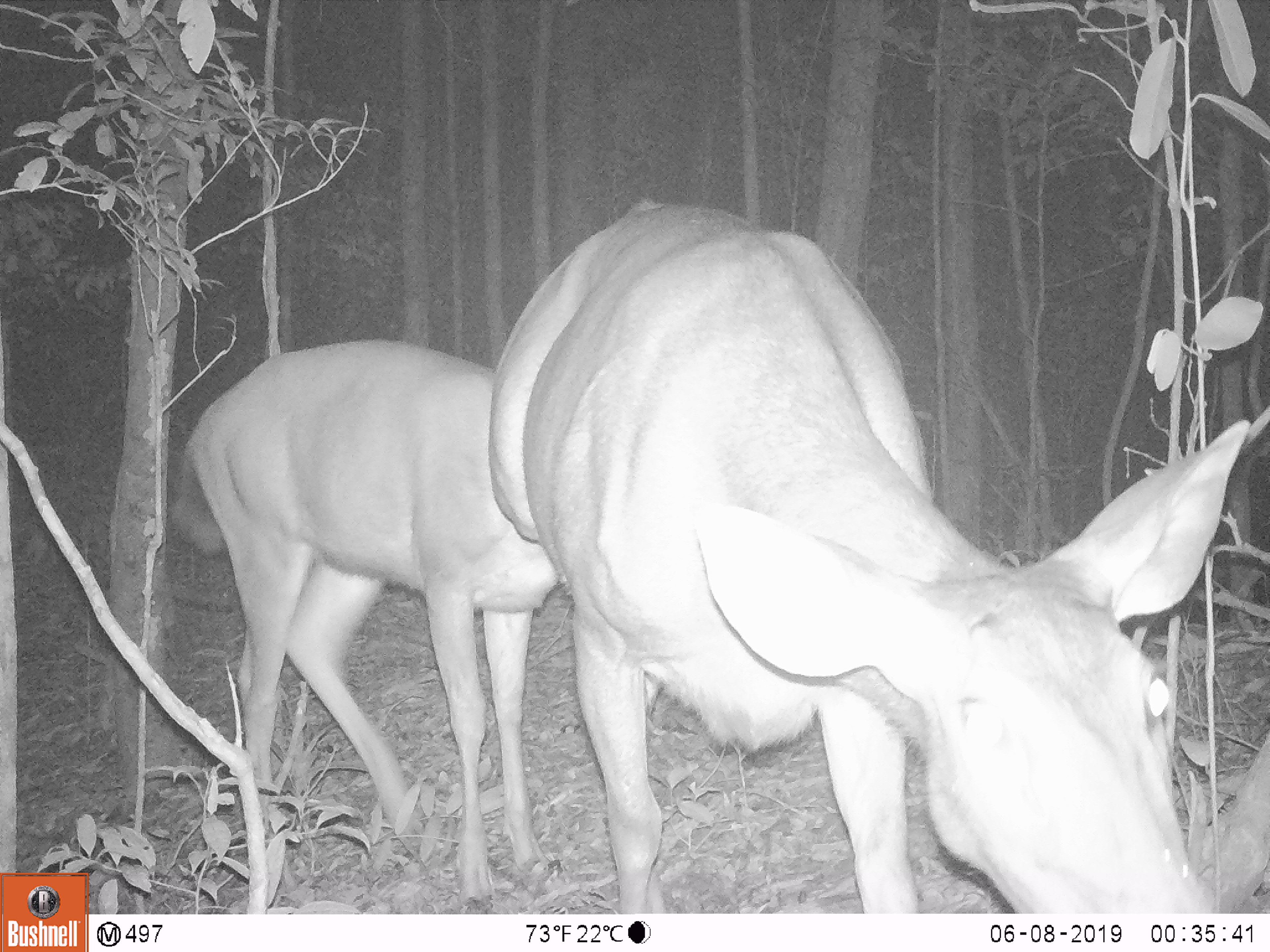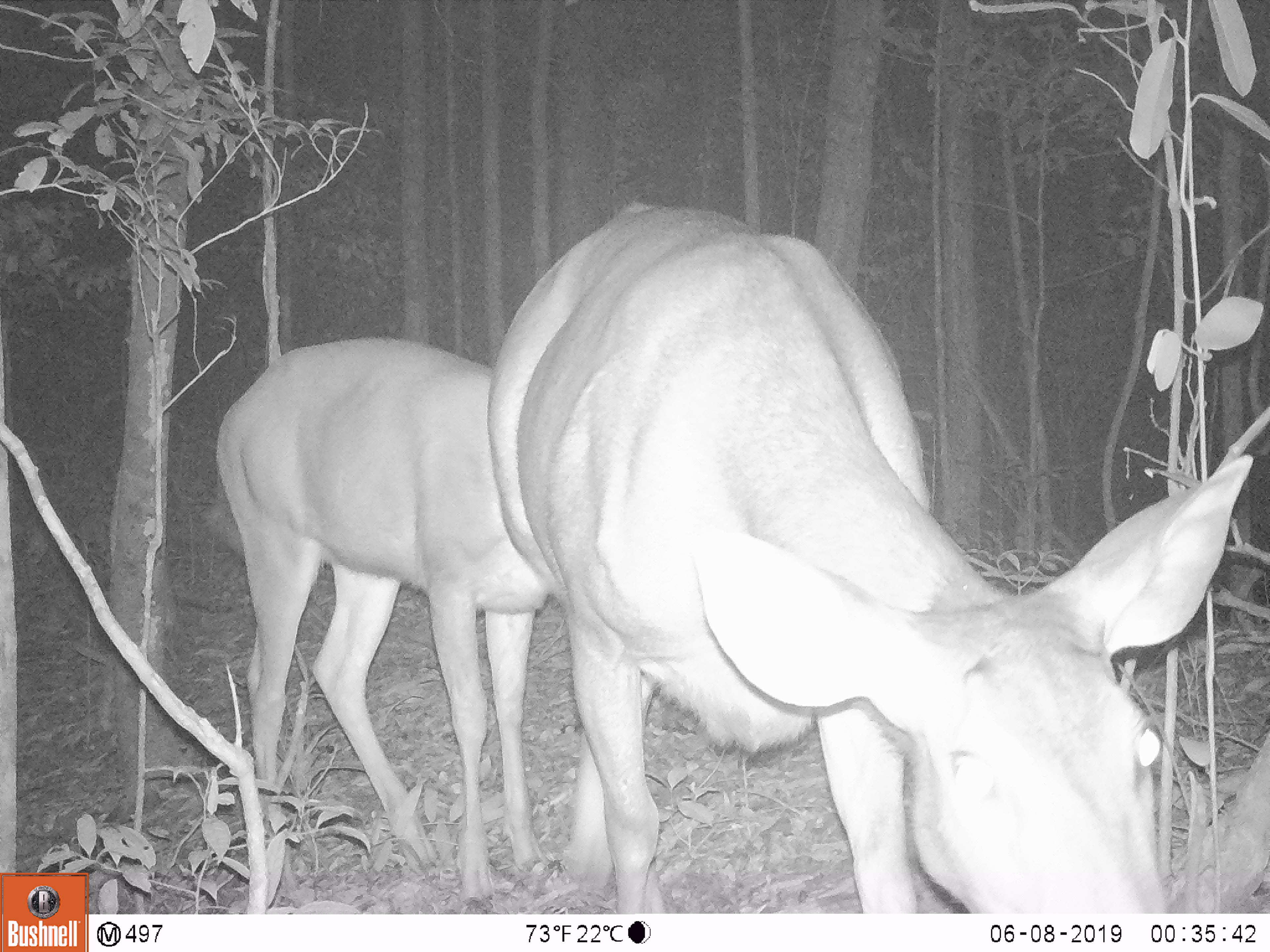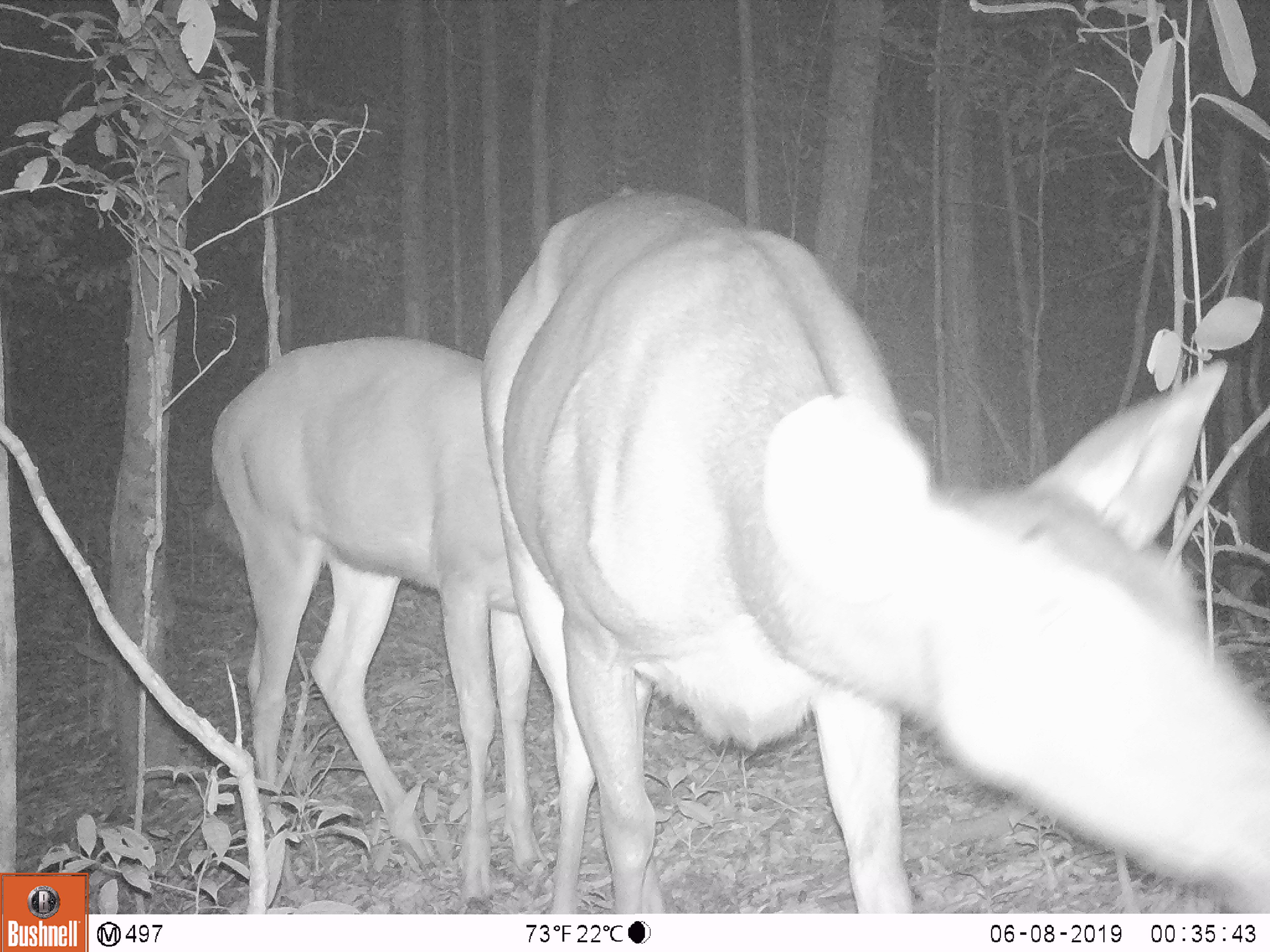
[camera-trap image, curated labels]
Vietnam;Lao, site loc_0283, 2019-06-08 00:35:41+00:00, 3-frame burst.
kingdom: Animalia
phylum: Chordata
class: Mammalia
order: Artiodactyla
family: Cervidae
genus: Rusa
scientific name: Rusa unicolor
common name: sambar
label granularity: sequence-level